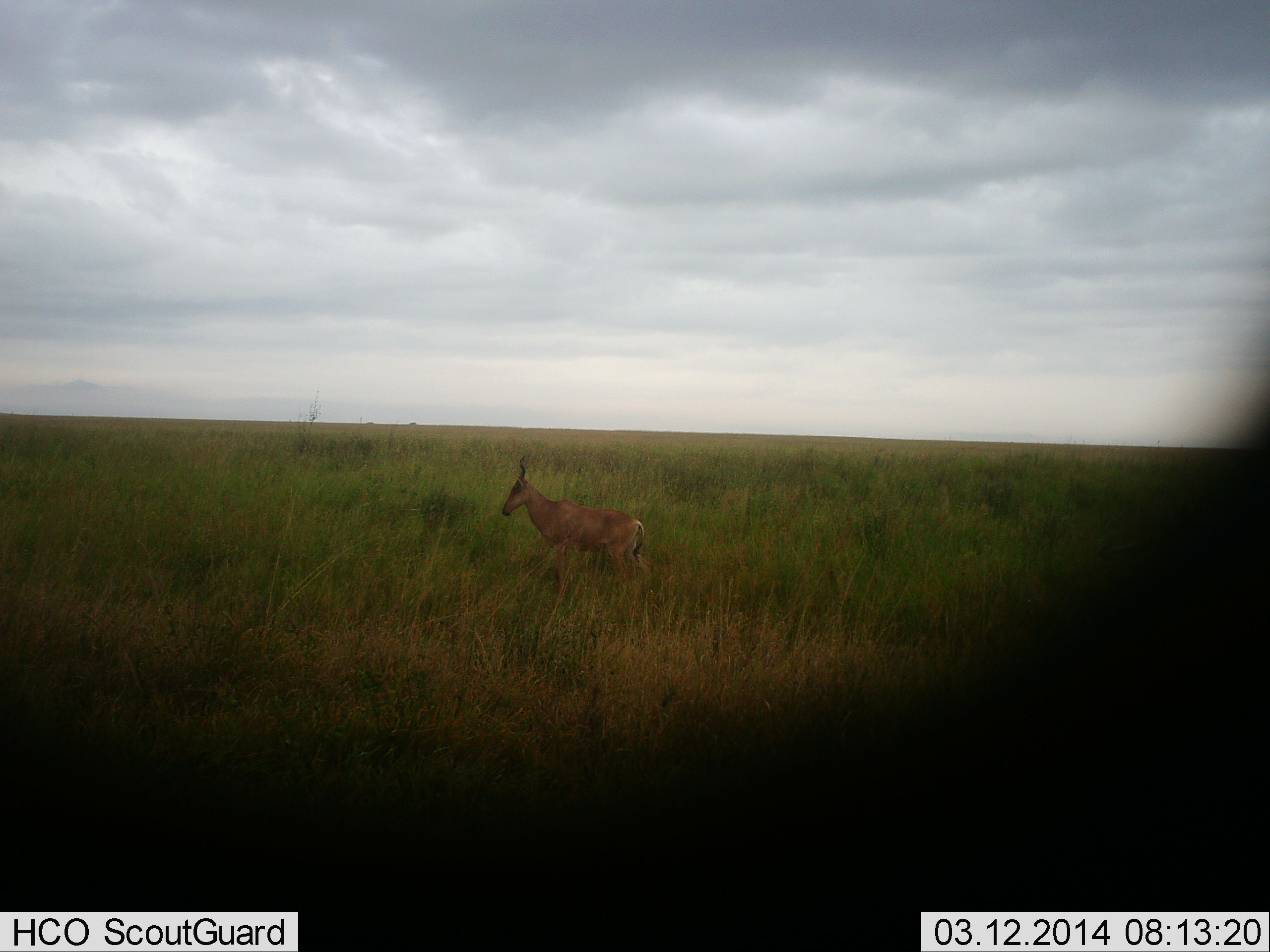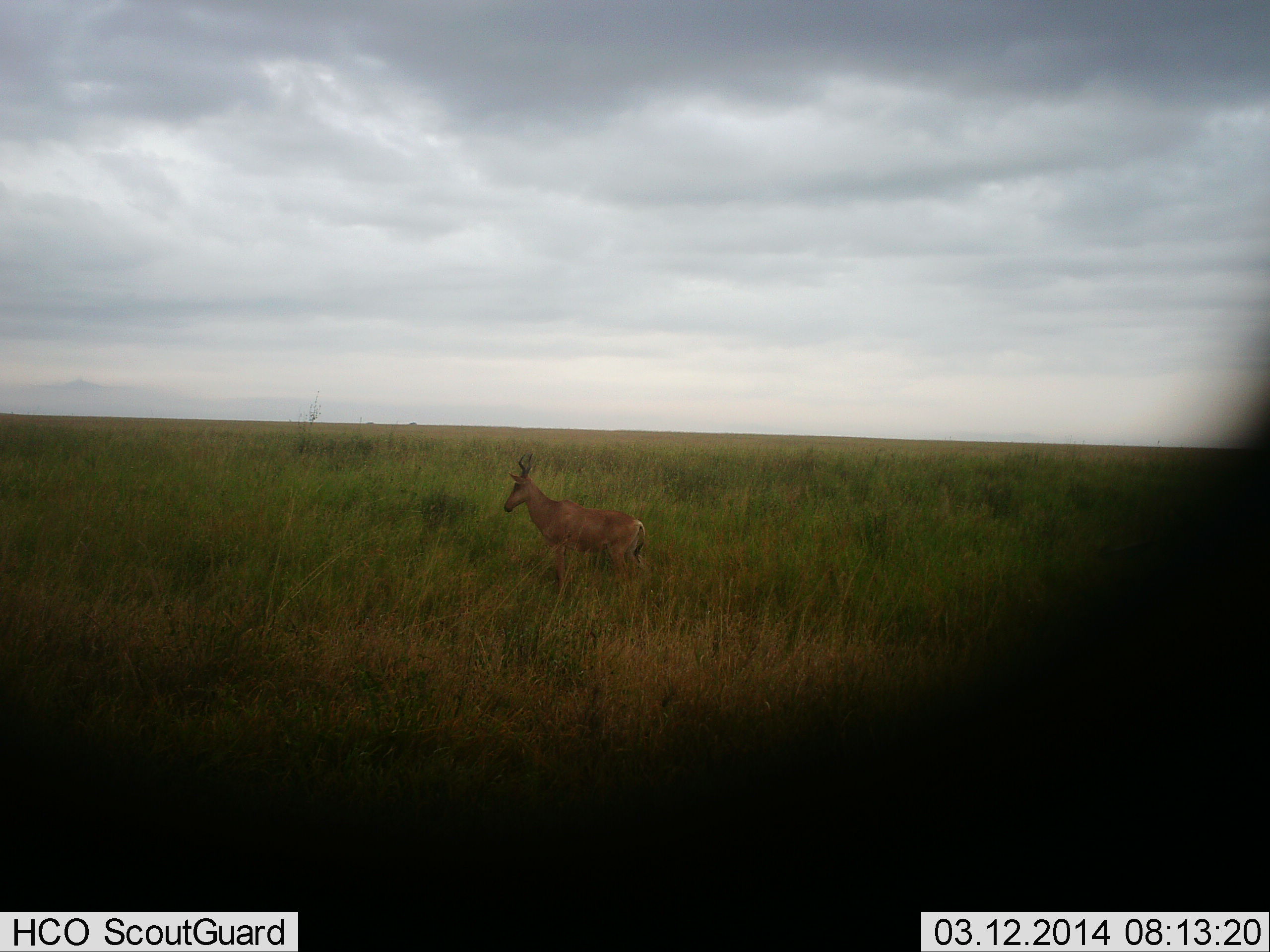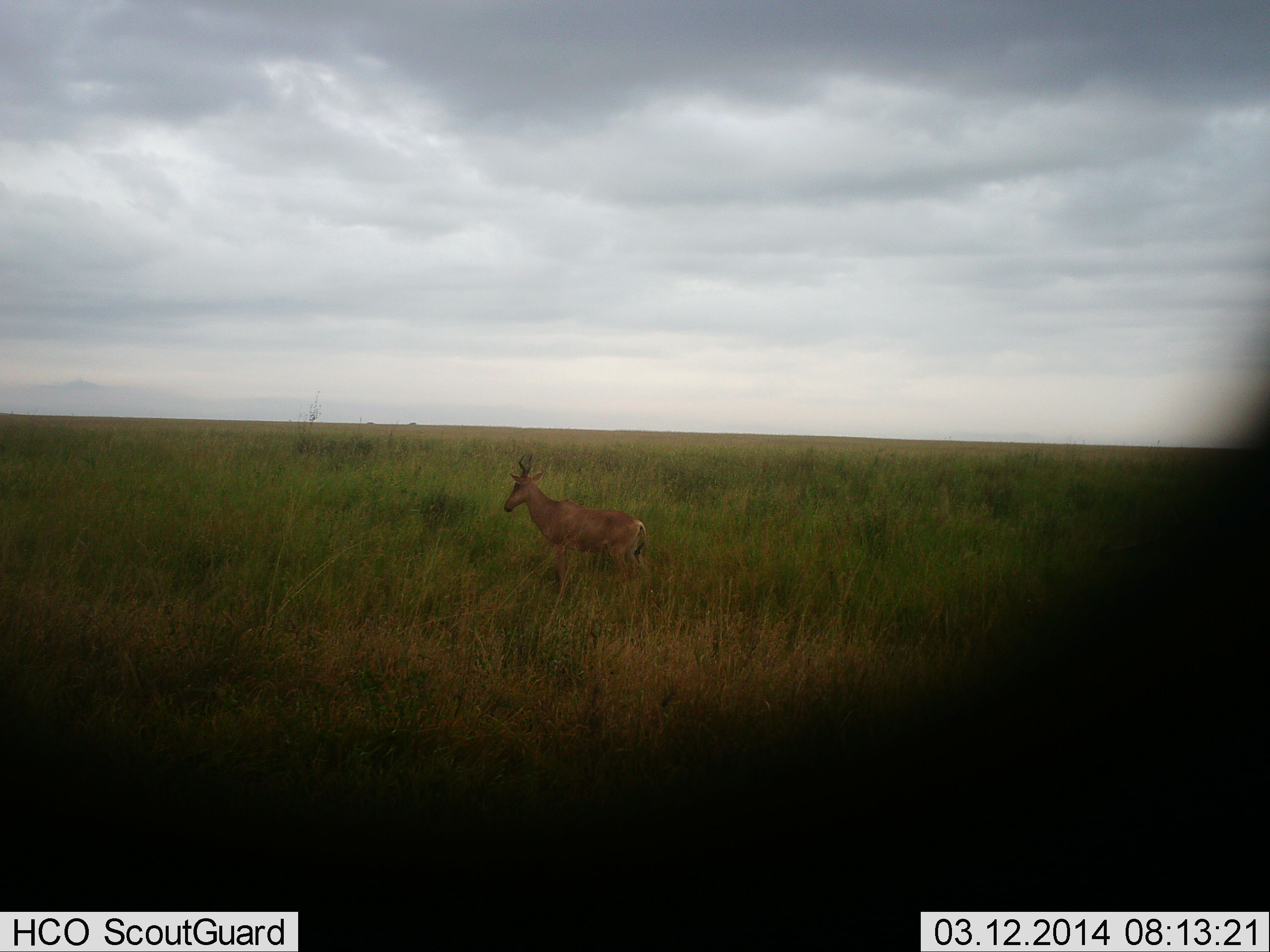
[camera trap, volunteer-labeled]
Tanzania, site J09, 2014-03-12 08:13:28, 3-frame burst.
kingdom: Animalia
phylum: Chordata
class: Mammalia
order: Artiodactyla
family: Bovidae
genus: Alcelaphus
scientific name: Alcelaphus buselaphus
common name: hartebeest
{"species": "hartebeest (Alcelaphus buselaphus)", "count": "1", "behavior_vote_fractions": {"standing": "100%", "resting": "10%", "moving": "0%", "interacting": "0%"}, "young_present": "0%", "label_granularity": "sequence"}